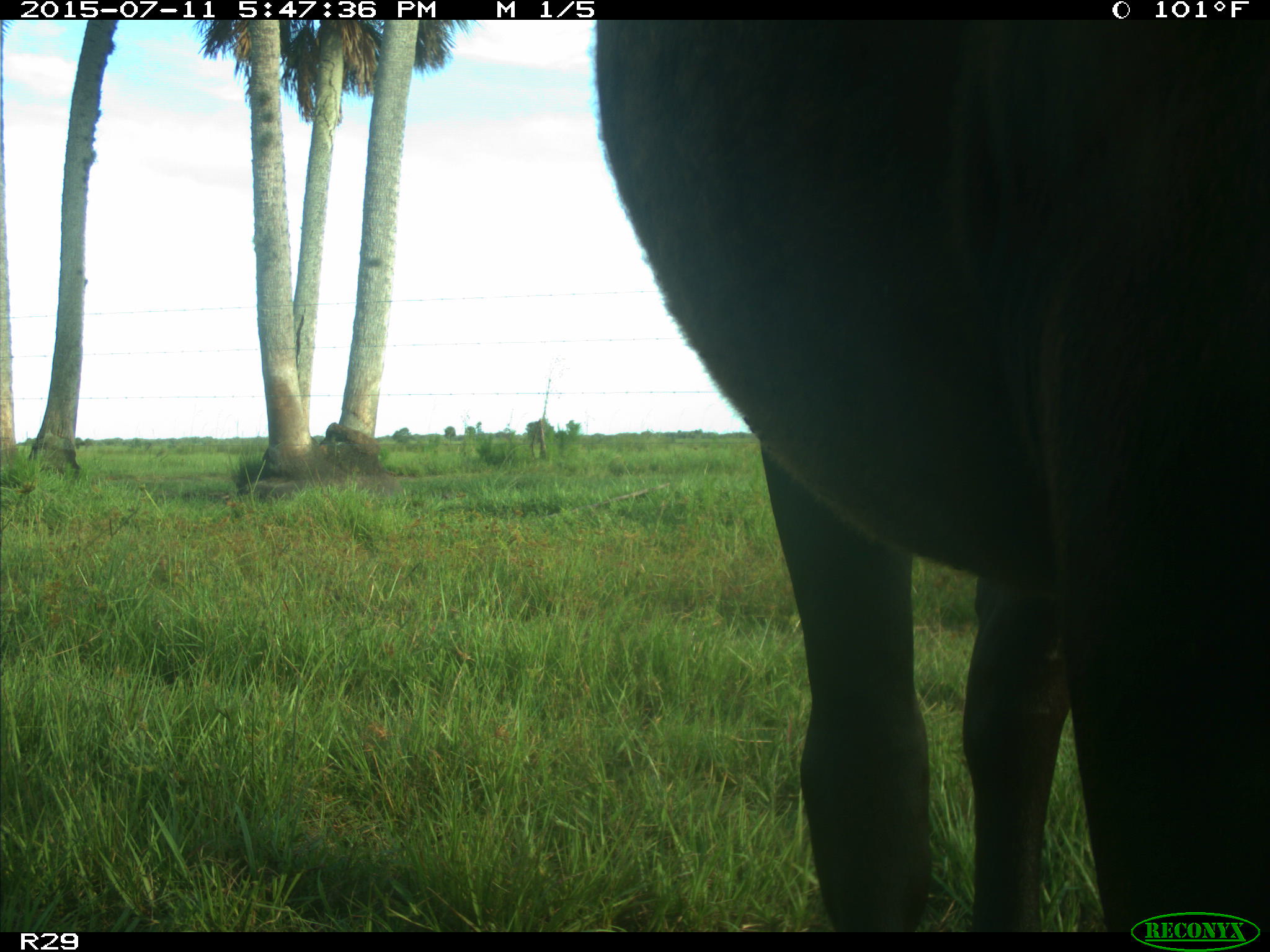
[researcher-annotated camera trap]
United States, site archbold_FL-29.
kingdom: Animalia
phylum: Chordata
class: Mammalia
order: Artiodactyla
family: Bovidae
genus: Bos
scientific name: Bos taurus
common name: domestic cow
Bos taurus (domestic cow).